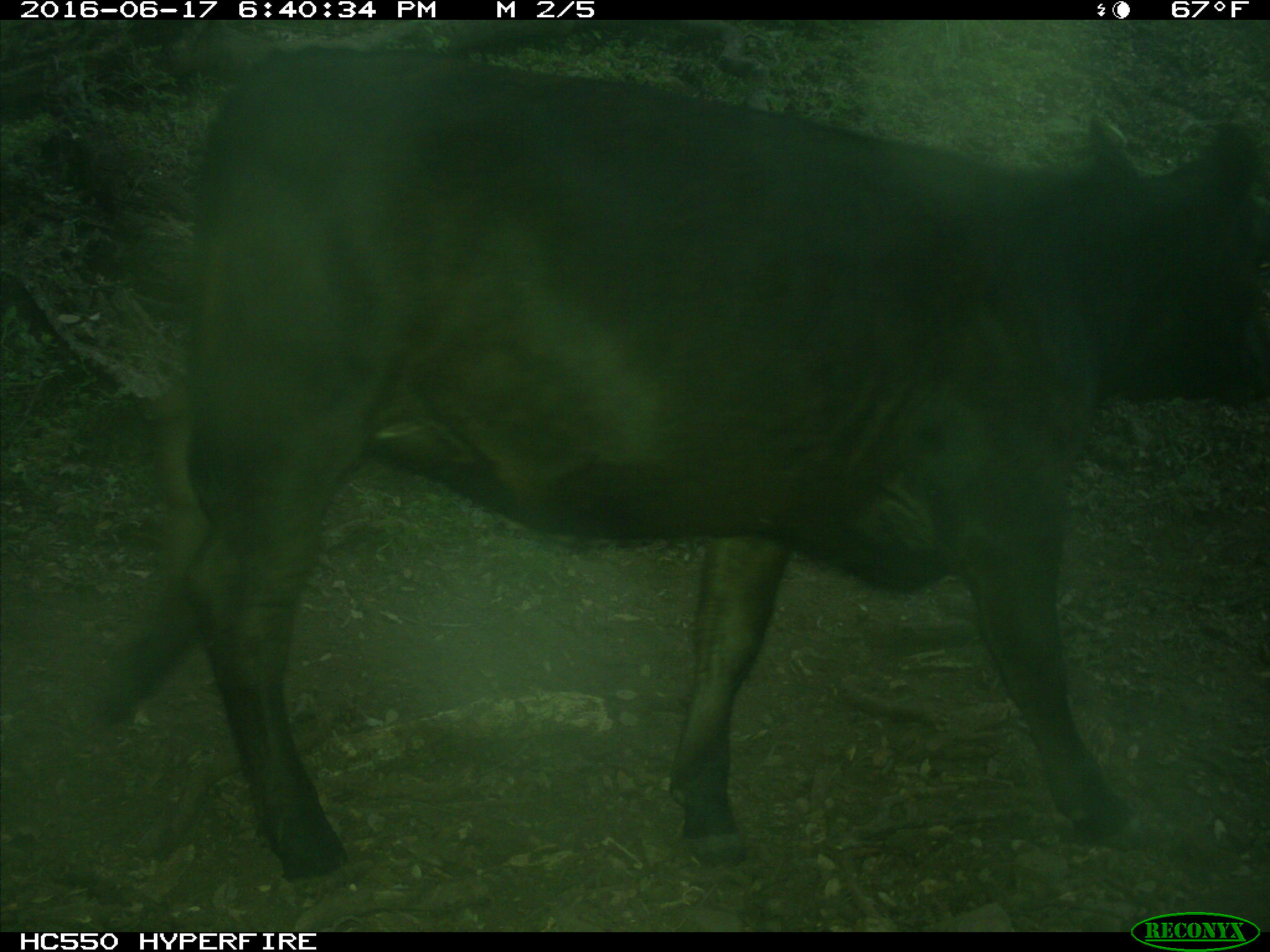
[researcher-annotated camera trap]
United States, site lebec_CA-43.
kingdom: Animalia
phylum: Chordata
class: Mammalia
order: Artiodactyla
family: Bovidae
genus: Bos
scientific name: Bos taurus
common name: domestic cow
Bos taurus (domestic cow).